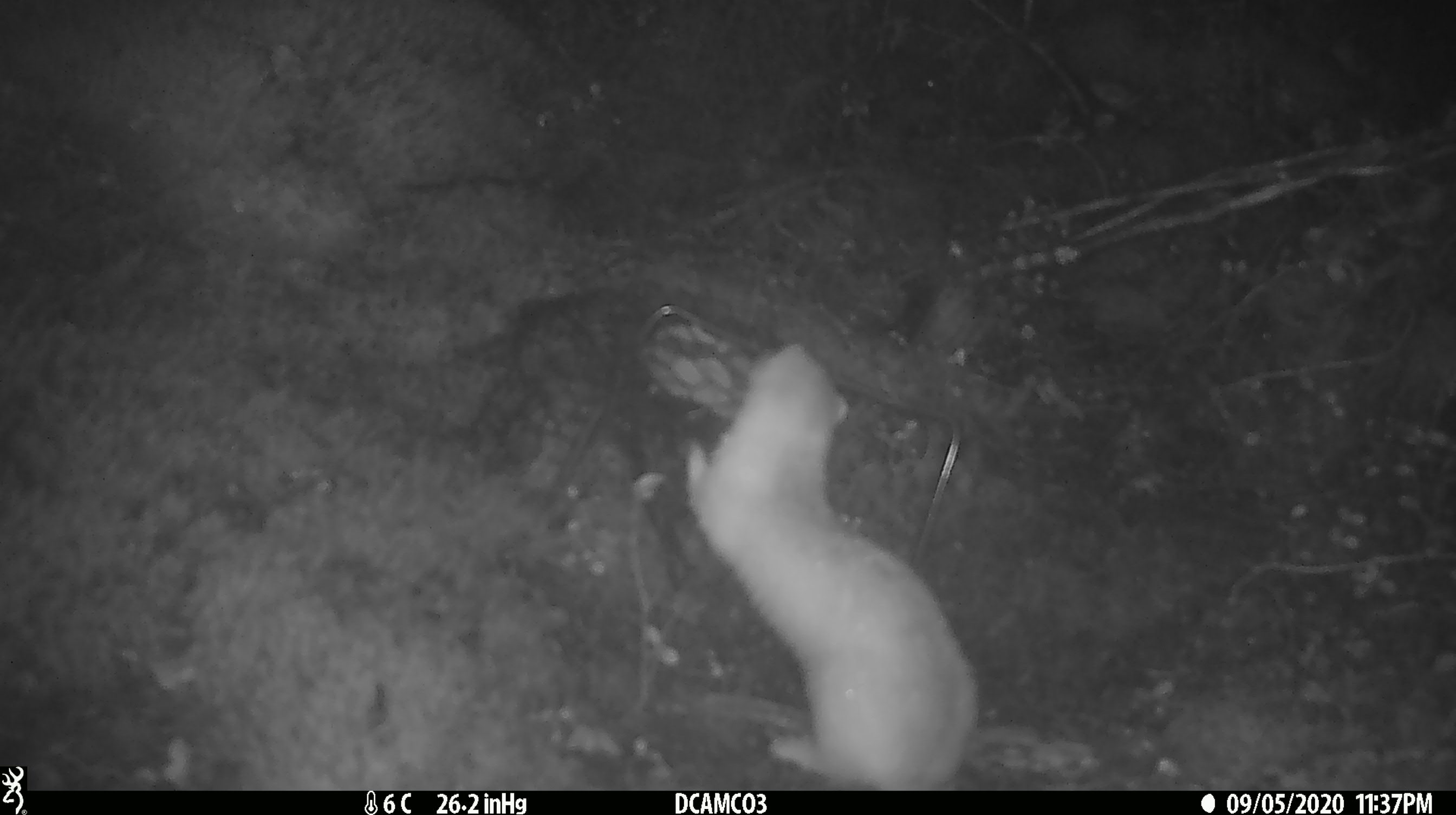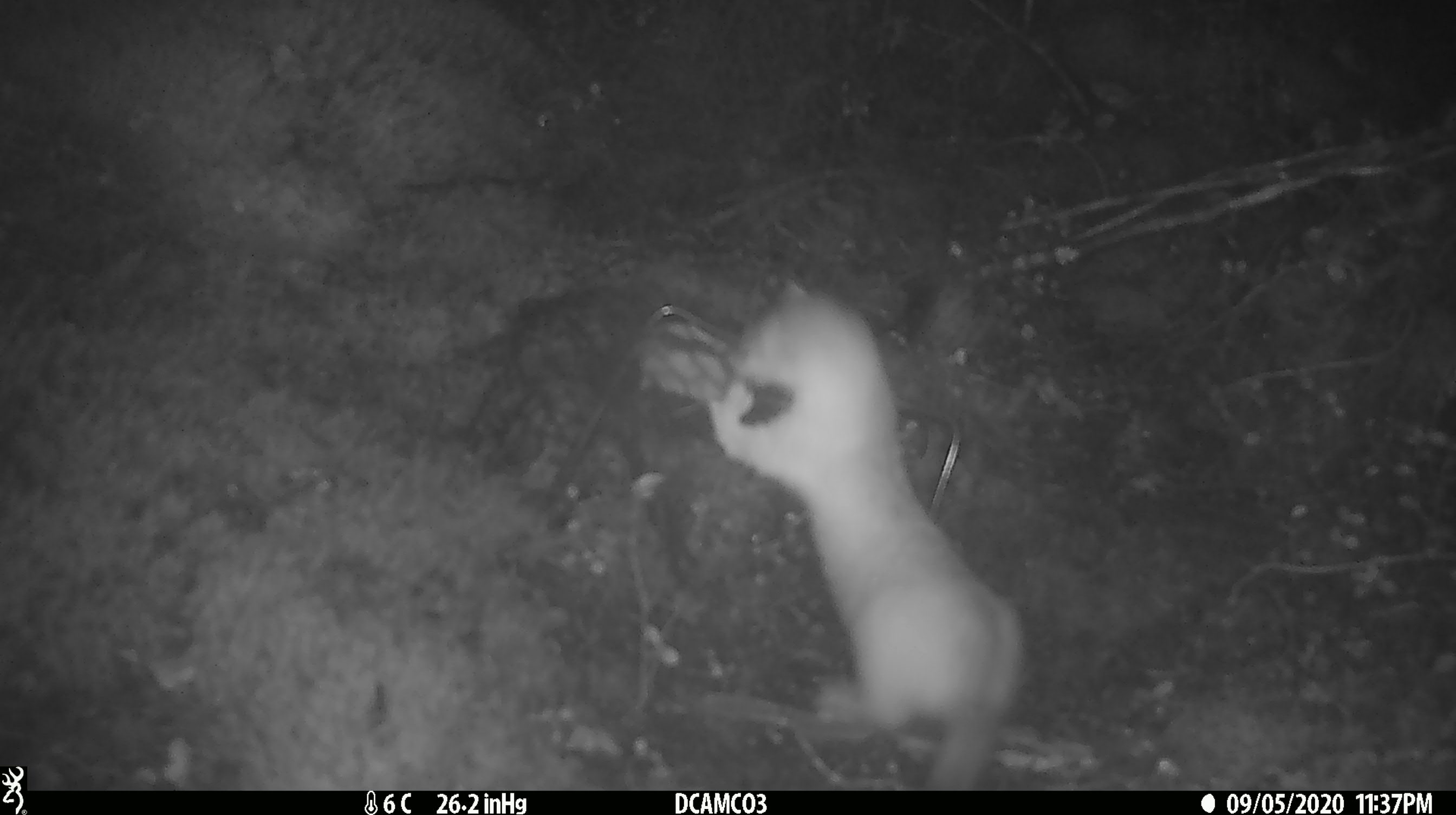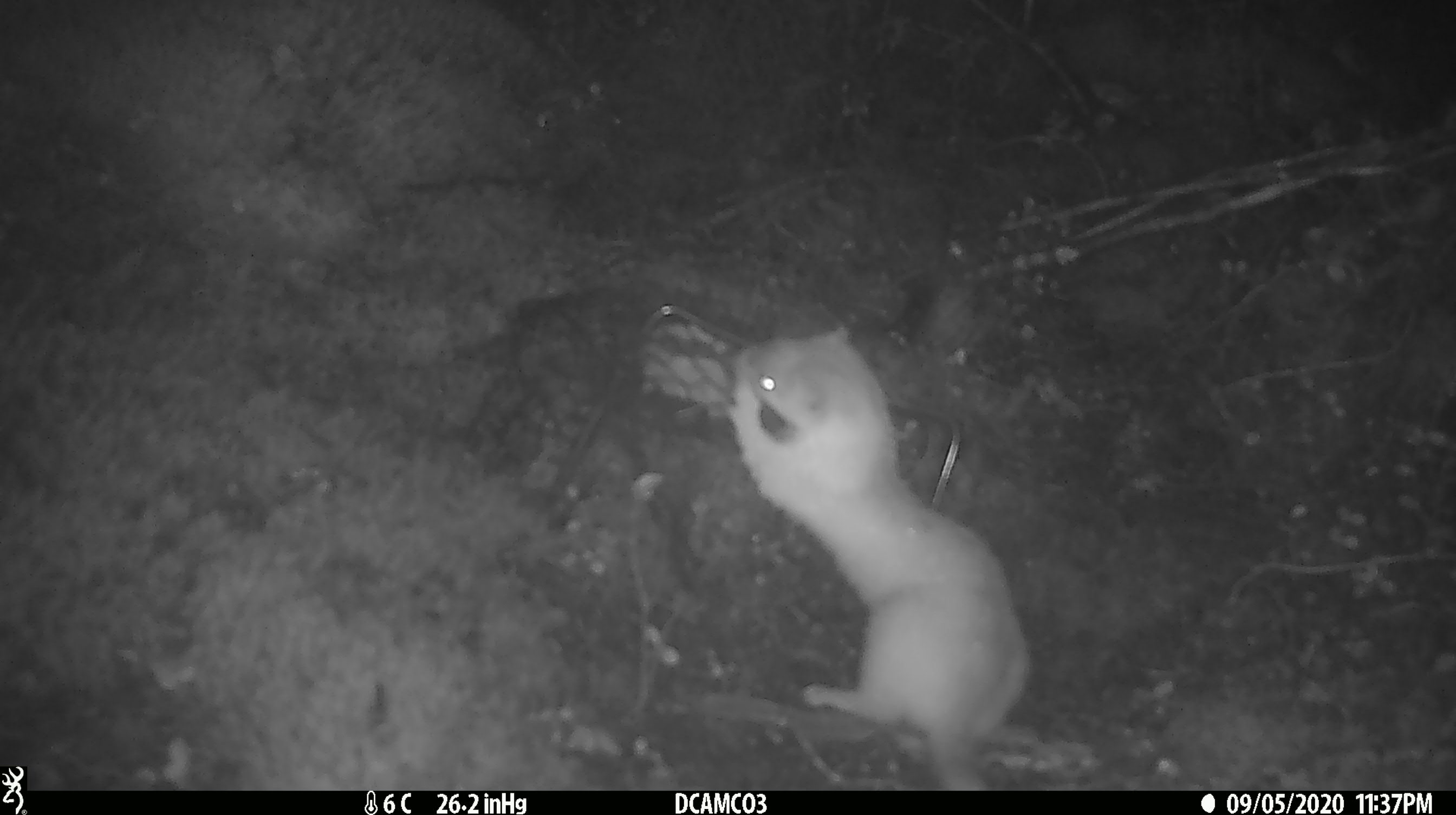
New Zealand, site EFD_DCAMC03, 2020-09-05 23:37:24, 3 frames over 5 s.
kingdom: Animalia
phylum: Chordata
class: Mammalia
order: Carnivora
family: Mustelidae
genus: Mustela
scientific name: Mustela erminea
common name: stoat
Stoat (Mustela erminea).